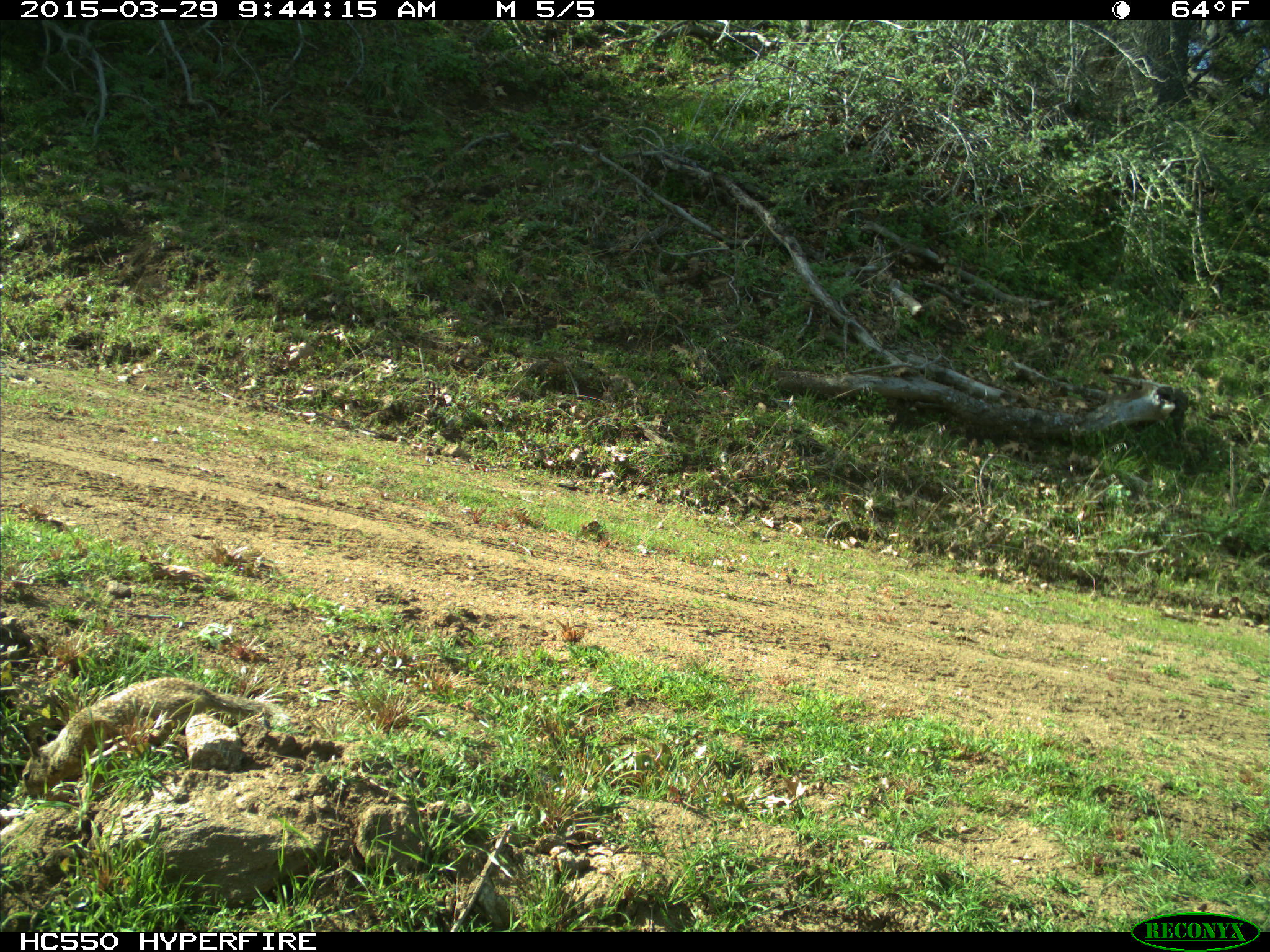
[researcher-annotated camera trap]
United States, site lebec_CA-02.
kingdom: Animalia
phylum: Chordata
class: Mammalia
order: Rodentia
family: Sciuridae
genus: Otospermophilus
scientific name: Otospermophilus beecheyi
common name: california ground squirrel